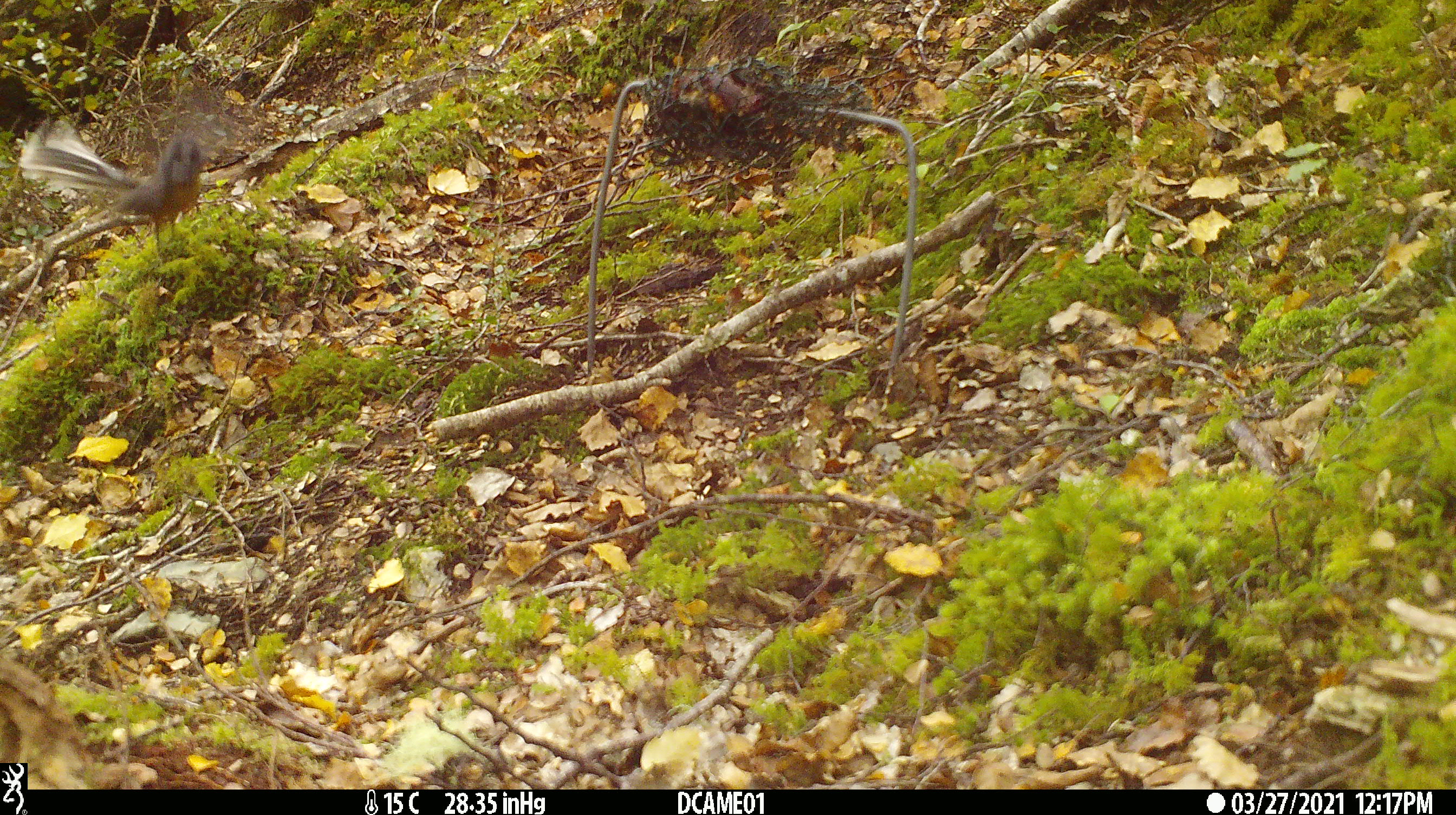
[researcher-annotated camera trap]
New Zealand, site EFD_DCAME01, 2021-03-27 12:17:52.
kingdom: Animalia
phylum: Chordata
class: Aves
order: Passeriformes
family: Rhipiduridae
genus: Rhipidura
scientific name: Rhipidura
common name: fantails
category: fantail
Fantail (fantails) (Rhipidura).